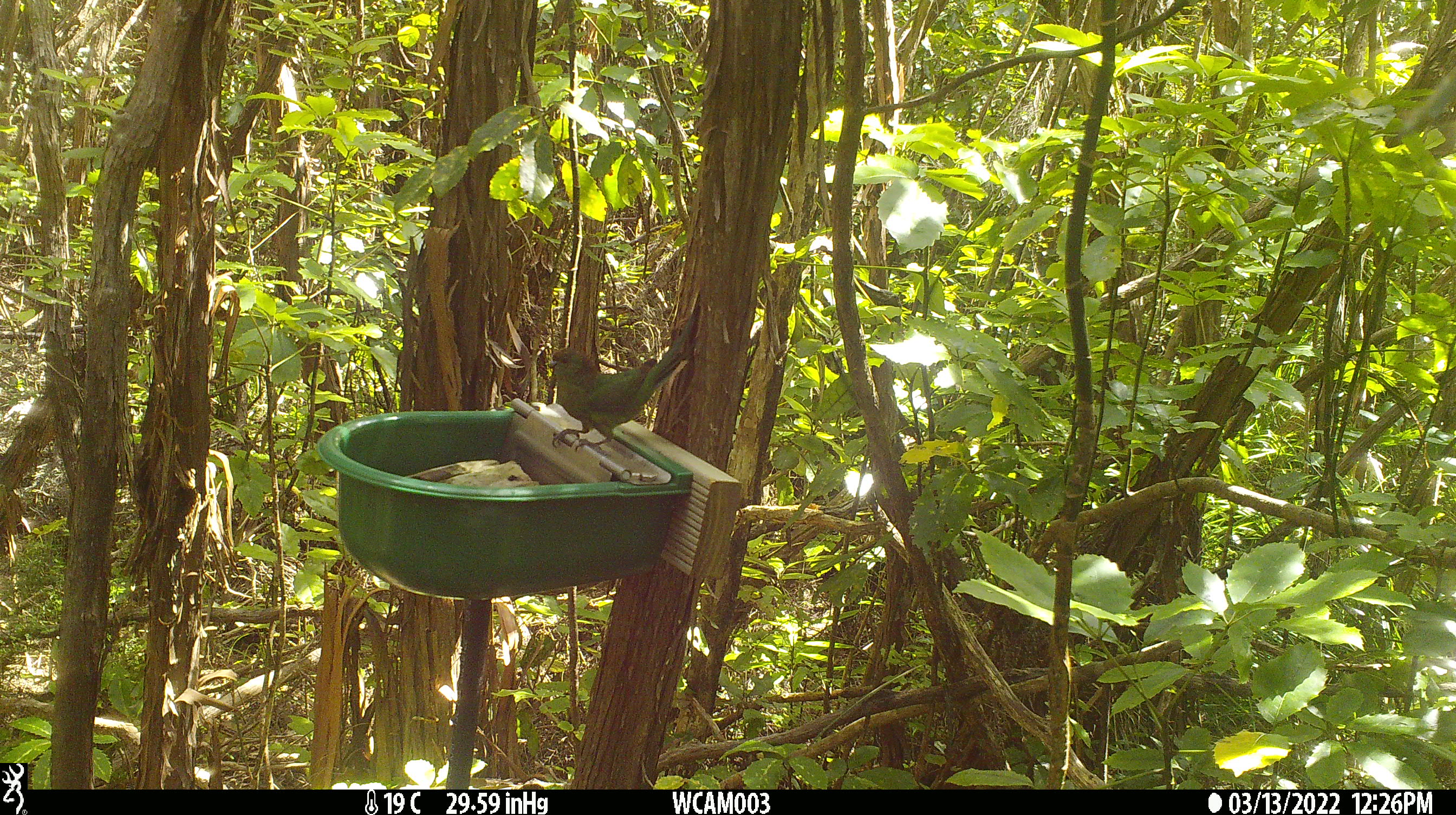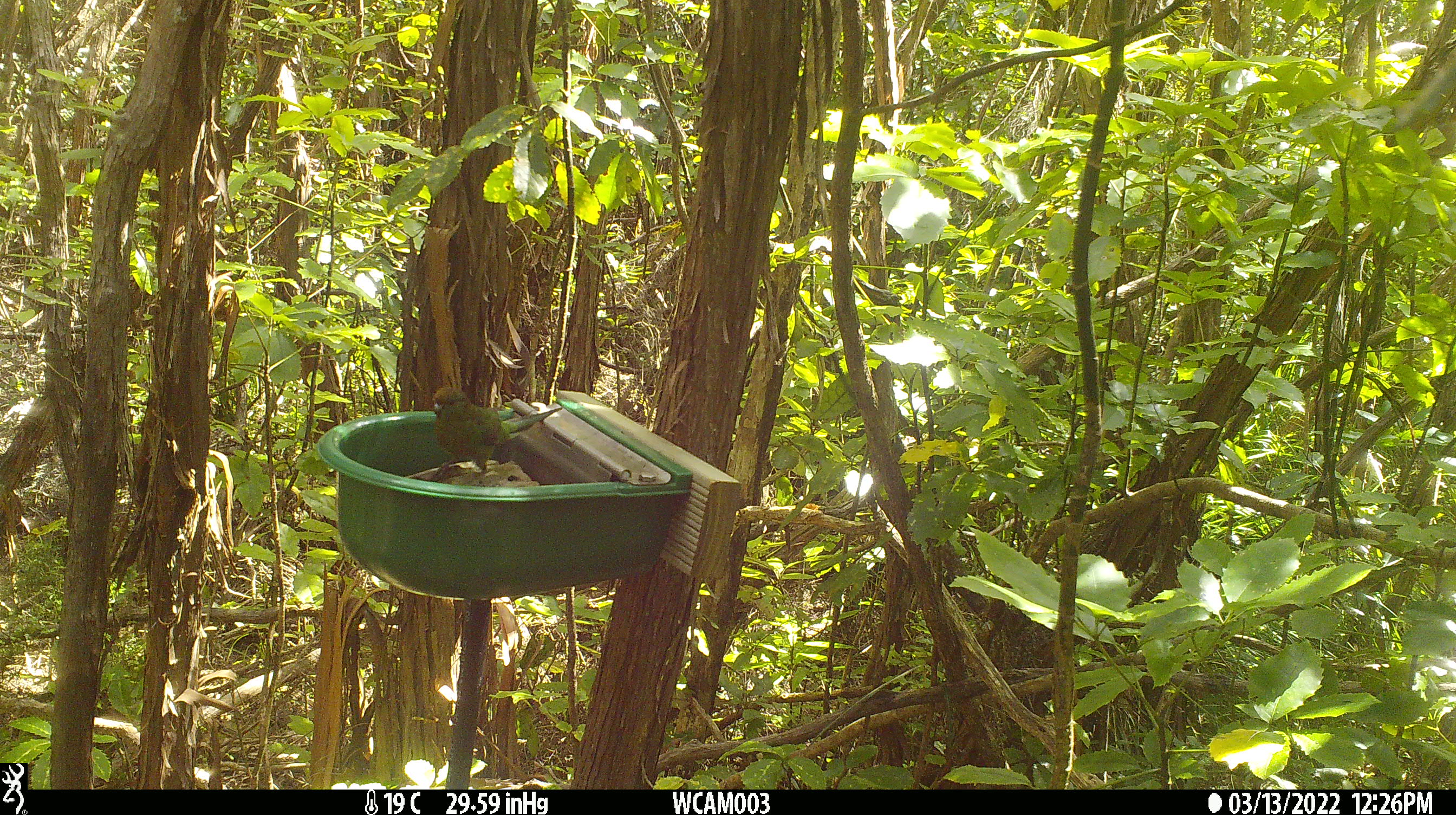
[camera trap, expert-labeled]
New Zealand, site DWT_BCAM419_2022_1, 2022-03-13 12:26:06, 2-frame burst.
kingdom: Animalia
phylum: Chordata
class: Aves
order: Psittaciformes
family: Psittaculidae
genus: Cyanoramphus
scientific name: Cyanoramphus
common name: parakeet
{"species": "parakeet (Cyanoramphus)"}